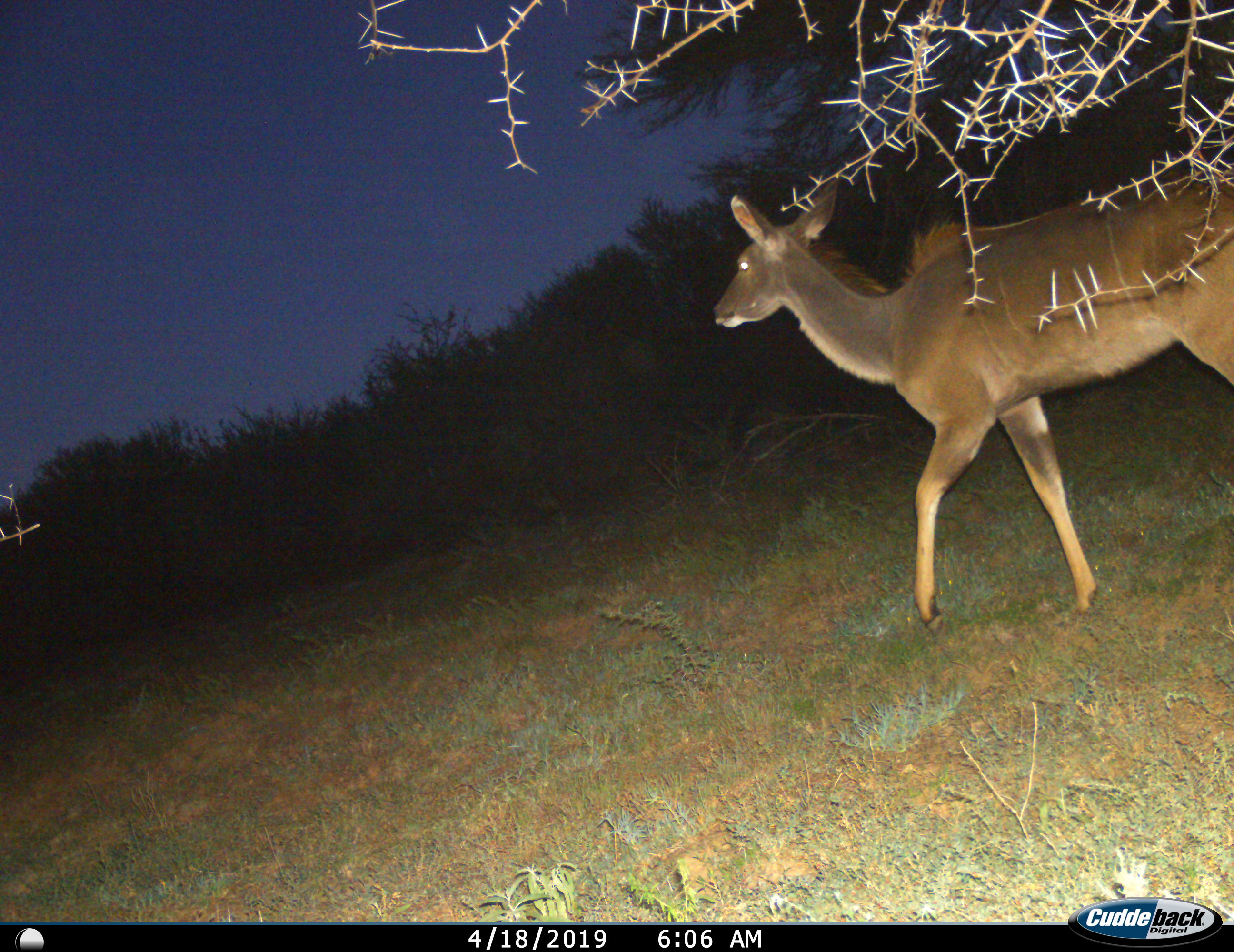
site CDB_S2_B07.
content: unidentified animal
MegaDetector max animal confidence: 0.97